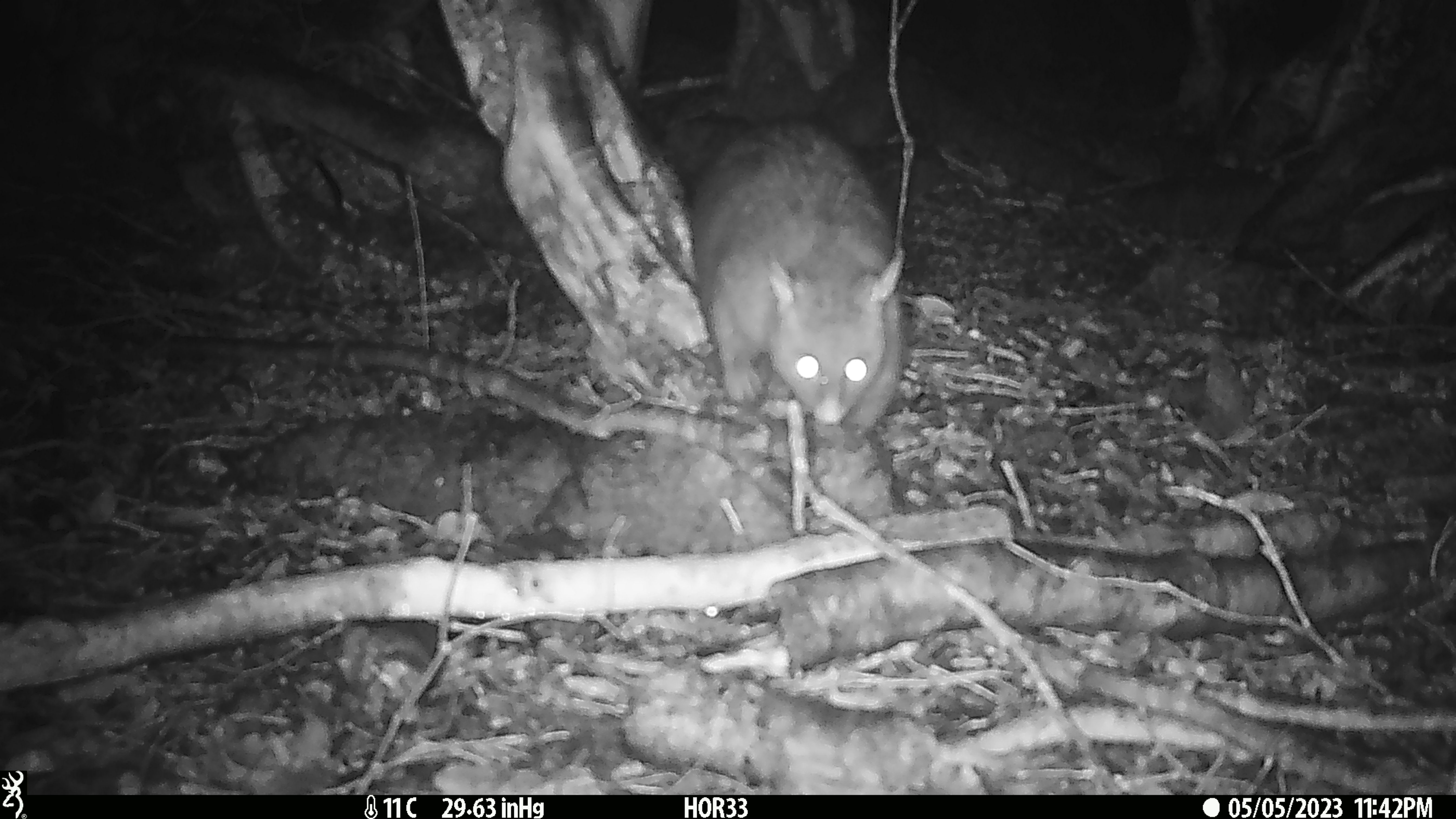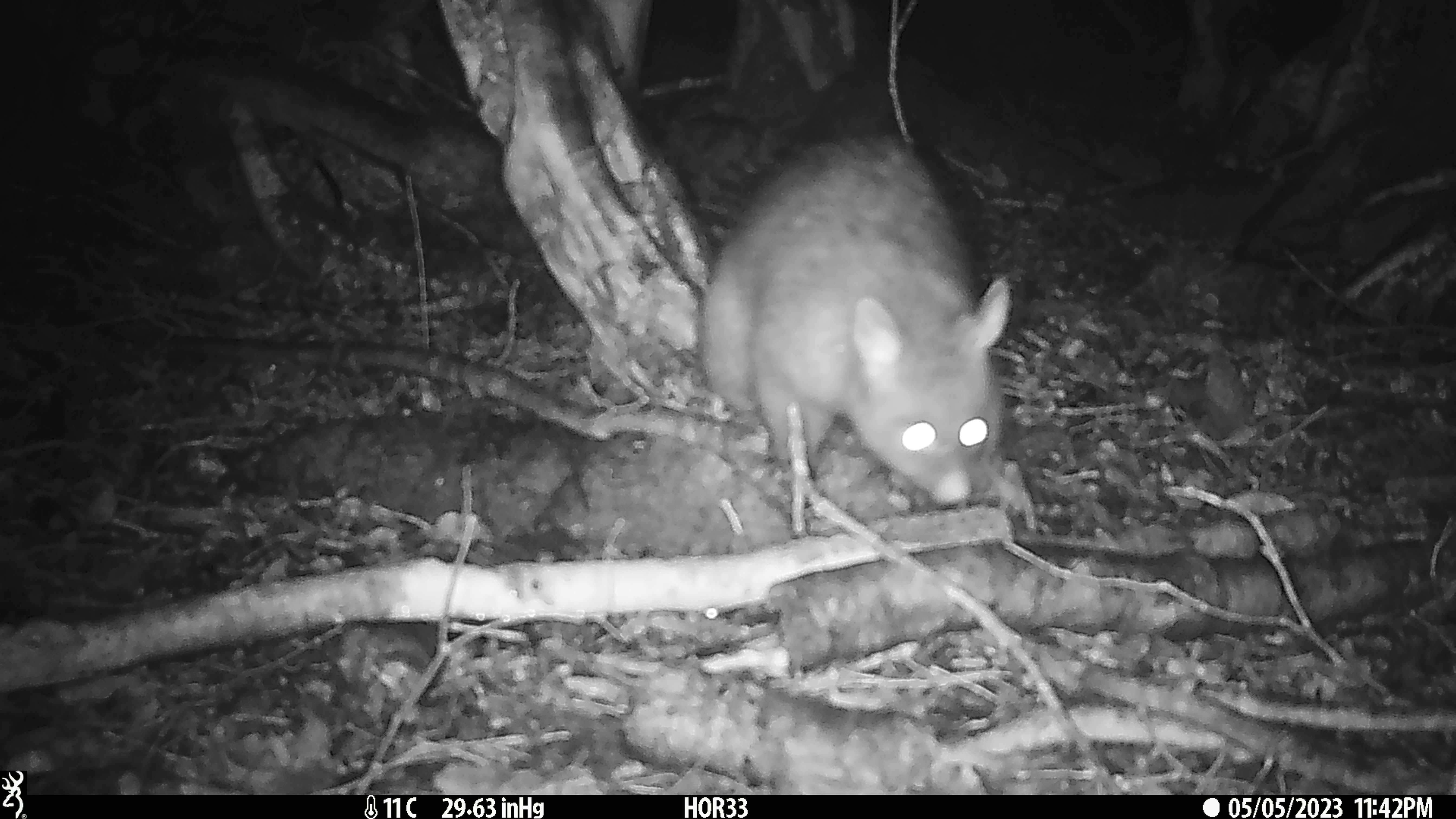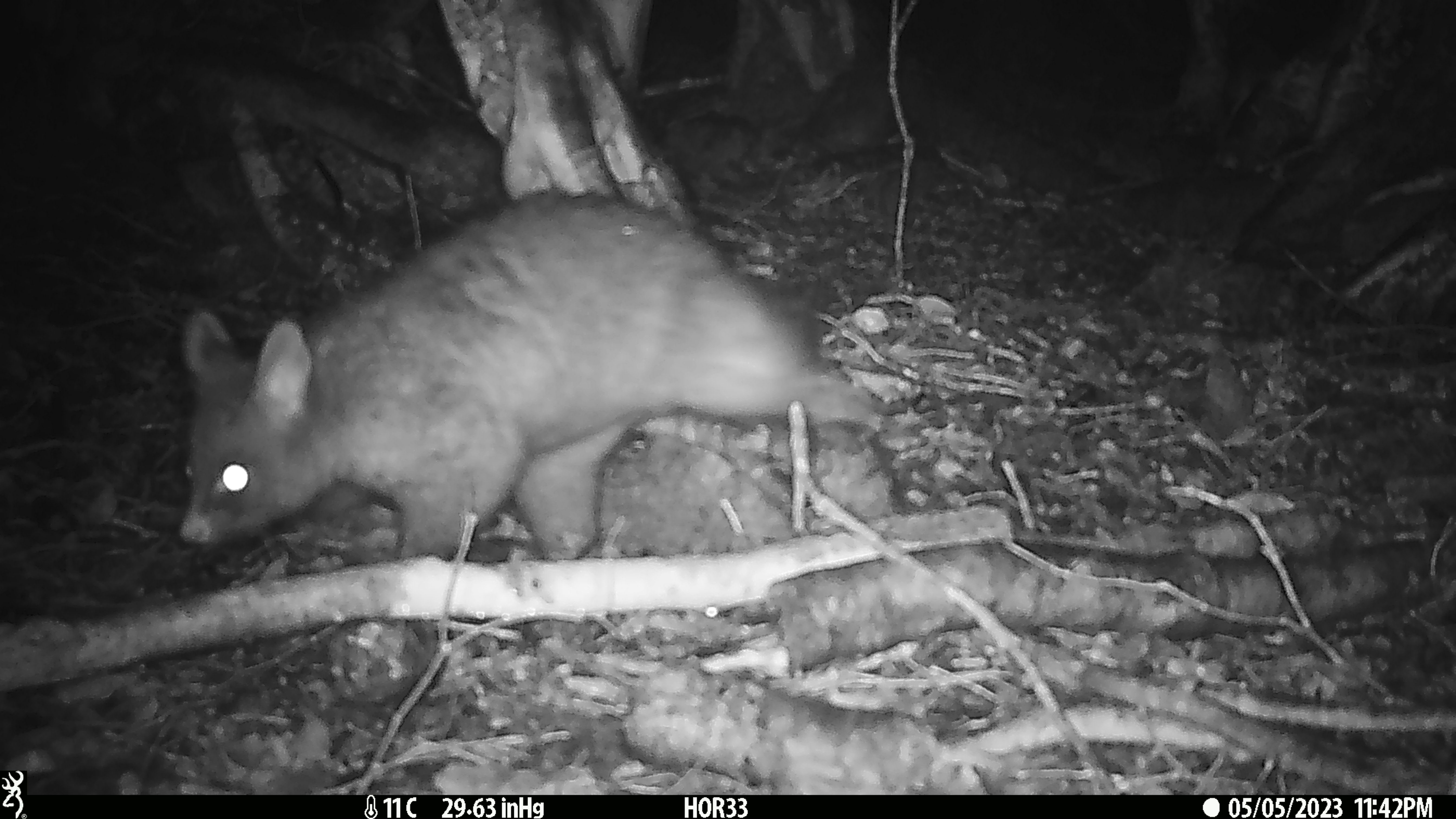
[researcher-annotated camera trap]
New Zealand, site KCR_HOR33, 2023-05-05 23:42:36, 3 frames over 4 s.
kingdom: Animalia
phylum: Chordata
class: Mammalia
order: Diprotodontia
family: Phalangeridae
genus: Trichosurus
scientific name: Trichosurus vulpecula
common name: common brushtail possum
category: possum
Possum (common brushtail possum) (Trichosurus vulpecula).